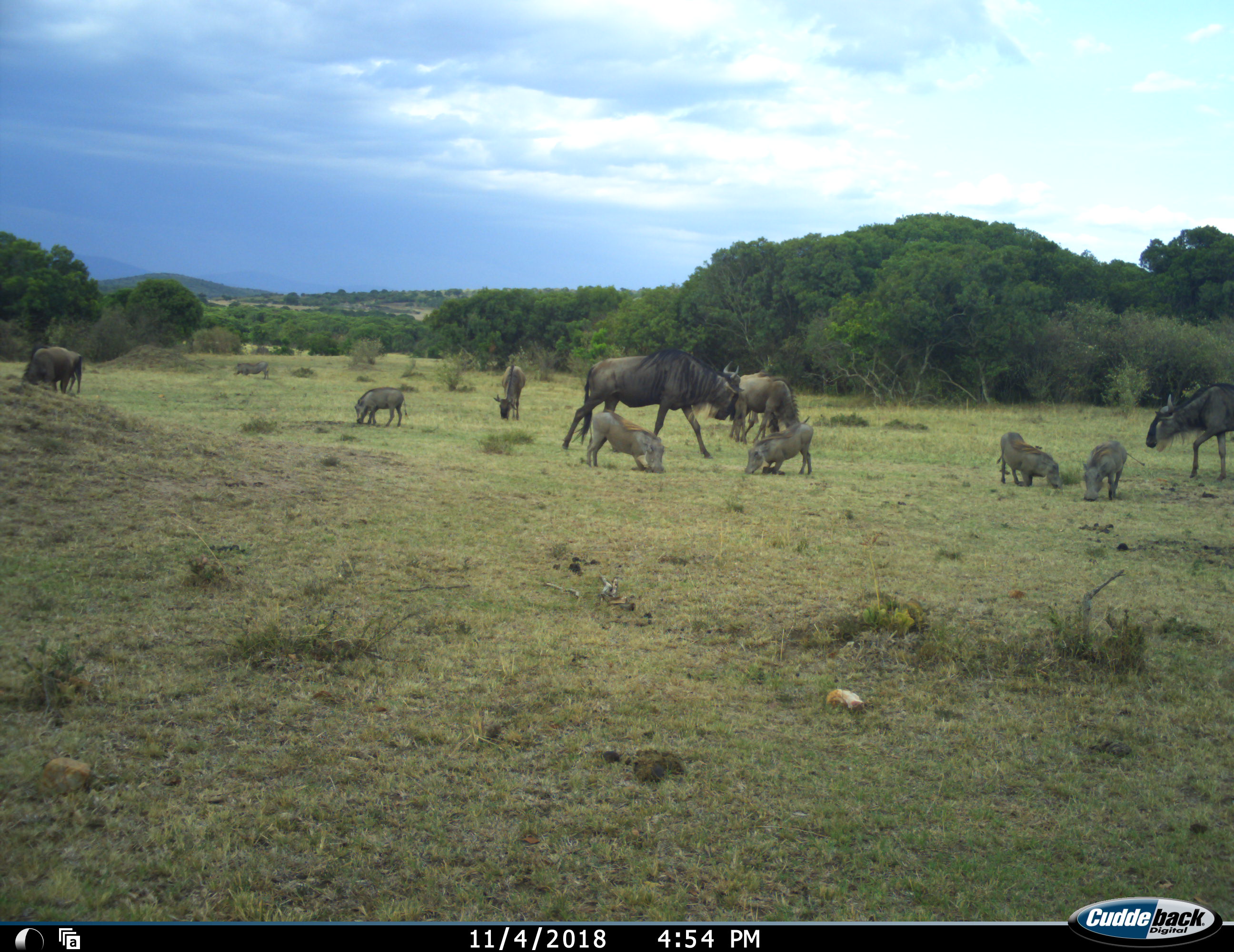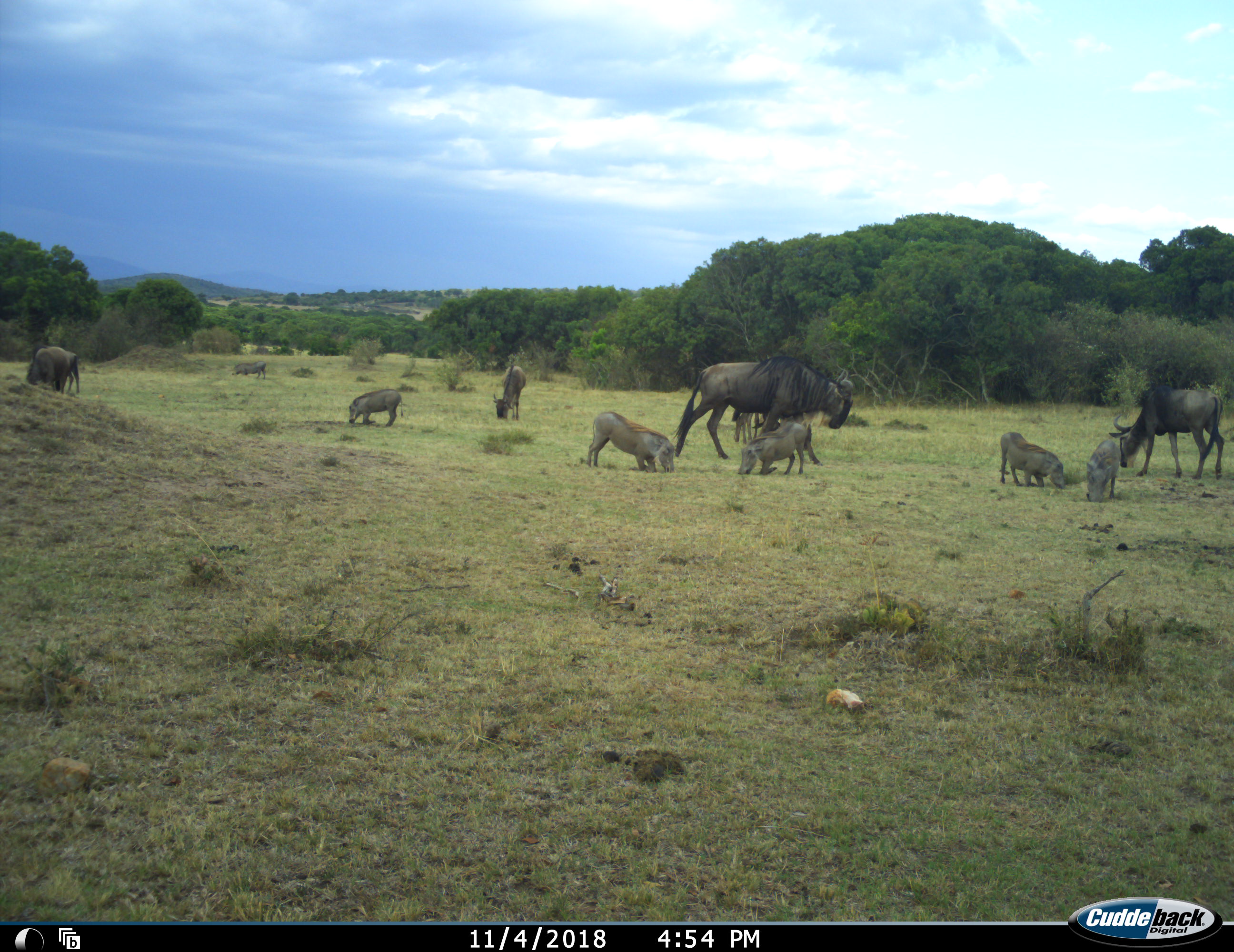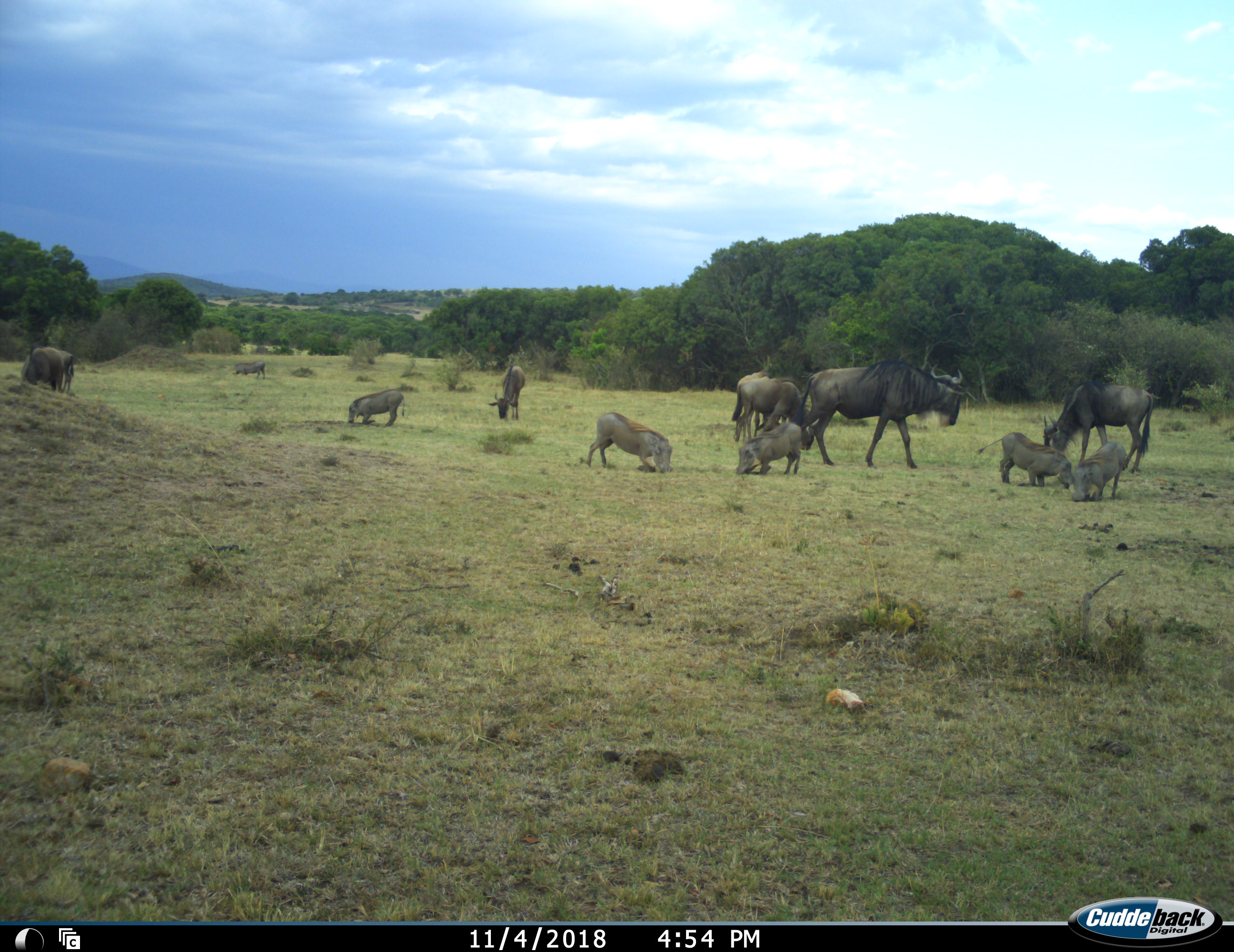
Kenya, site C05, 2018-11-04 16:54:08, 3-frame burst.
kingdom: Animalia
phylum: Chordata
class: Mammalia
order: Artiodactyla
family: Suidae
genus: Phacochoerus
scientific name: Phacochoerus africanus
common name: warthog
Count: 6.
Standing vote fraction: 14%.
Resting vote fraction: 0%.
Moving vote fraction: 29%.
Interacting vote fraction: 0%.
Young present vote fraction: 0%.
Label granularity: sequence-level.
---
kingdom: Animalia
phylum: Chordata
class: Mammalia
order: Artiodactyla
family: Bovidae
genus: Connochaetes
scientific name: Connochaetes taurinus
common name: common wildebeest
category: wildebeest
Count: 5.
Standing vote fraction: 38%.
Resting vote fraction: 0%.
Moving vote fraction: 75%.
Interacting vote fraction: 12%.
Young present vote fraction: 12%.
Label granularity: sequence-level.